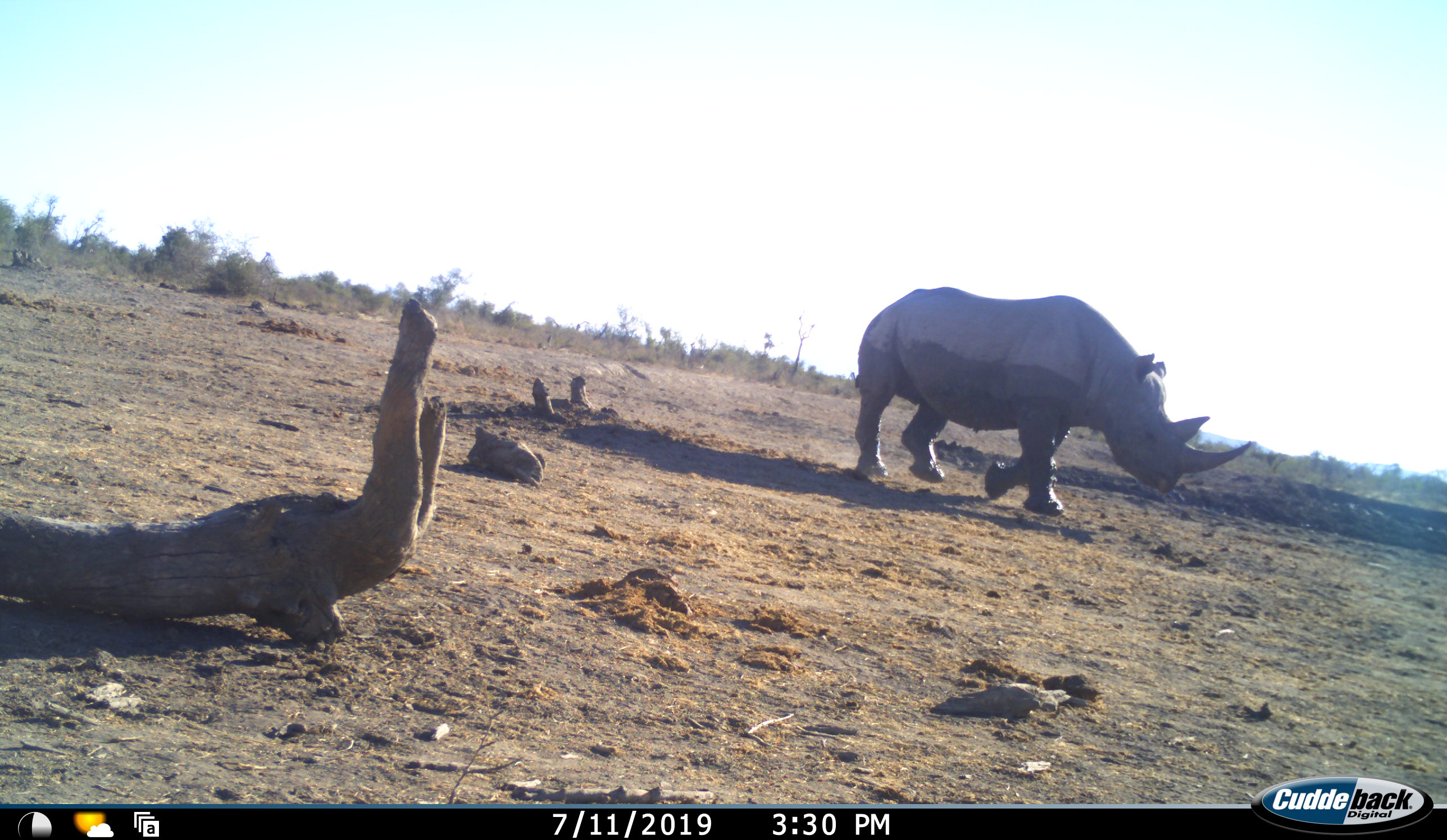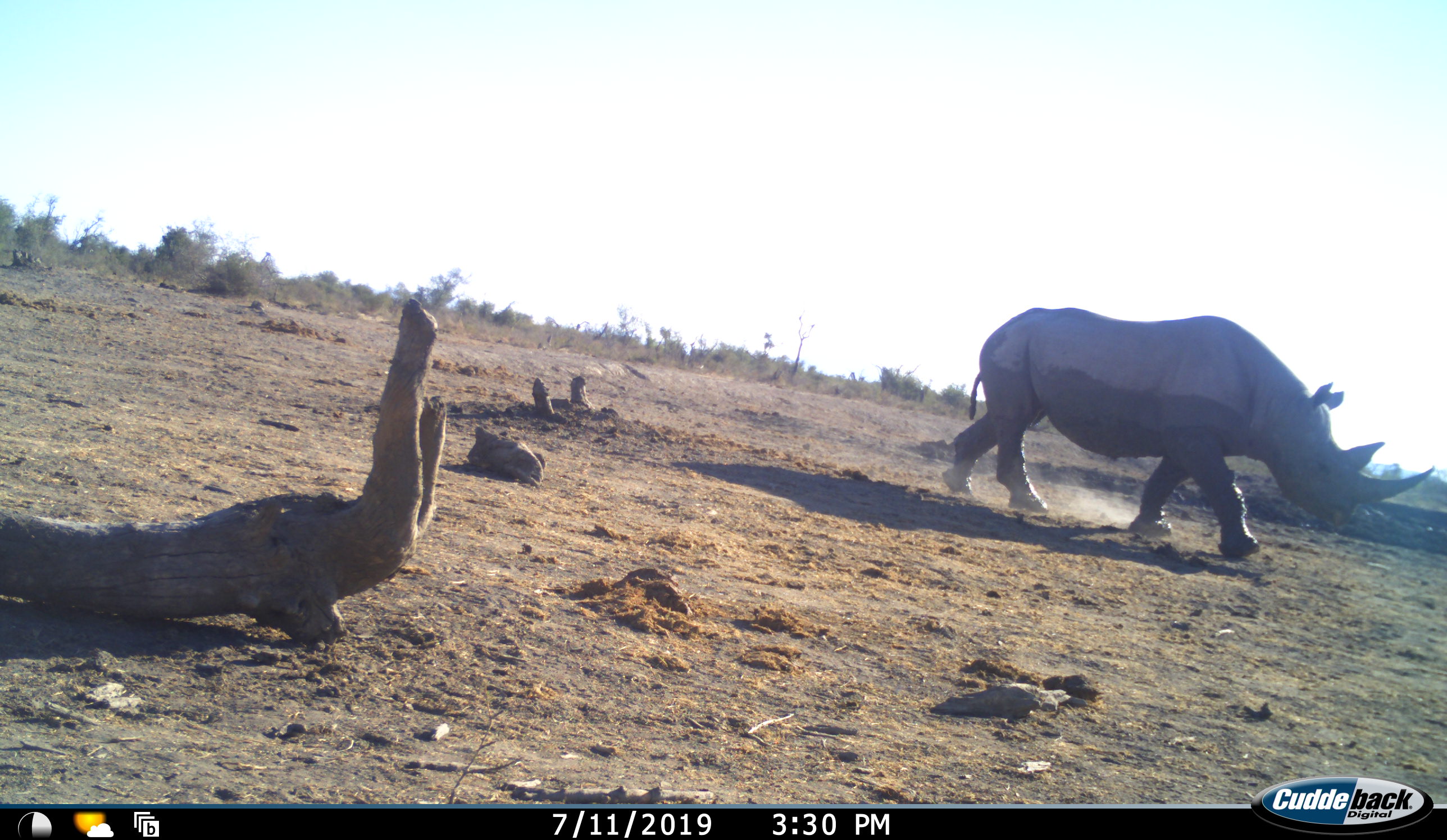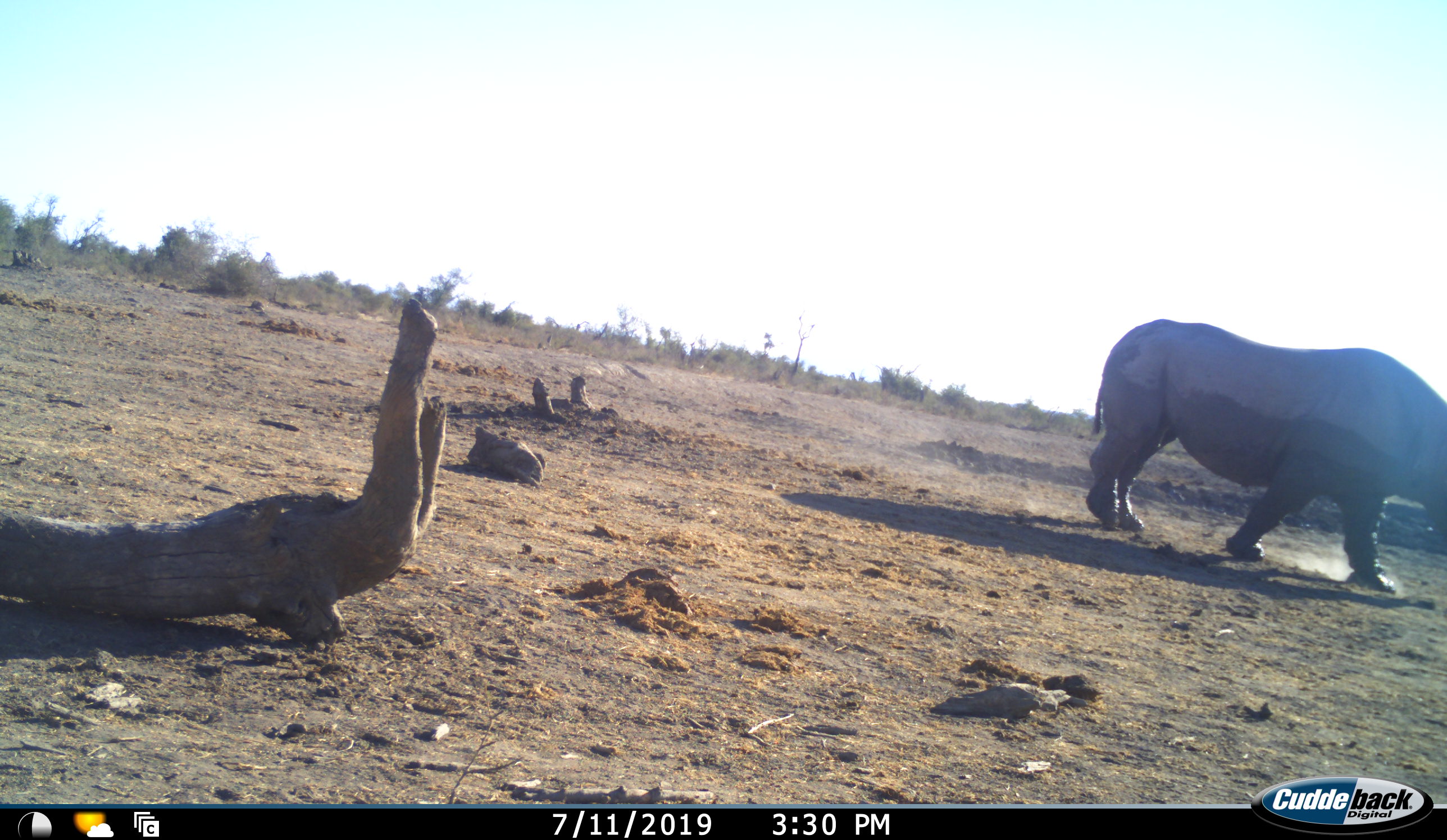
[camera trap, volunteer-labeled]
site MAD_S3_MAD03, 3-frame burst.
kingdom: Animalia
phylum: Chordata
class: Mammalia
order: Perissodactyla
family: Rhinocerotidae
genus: Diceros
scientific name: Diceros bicornis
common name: black rhinoceros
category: rhinocerosblack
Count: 1.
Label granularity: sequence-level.